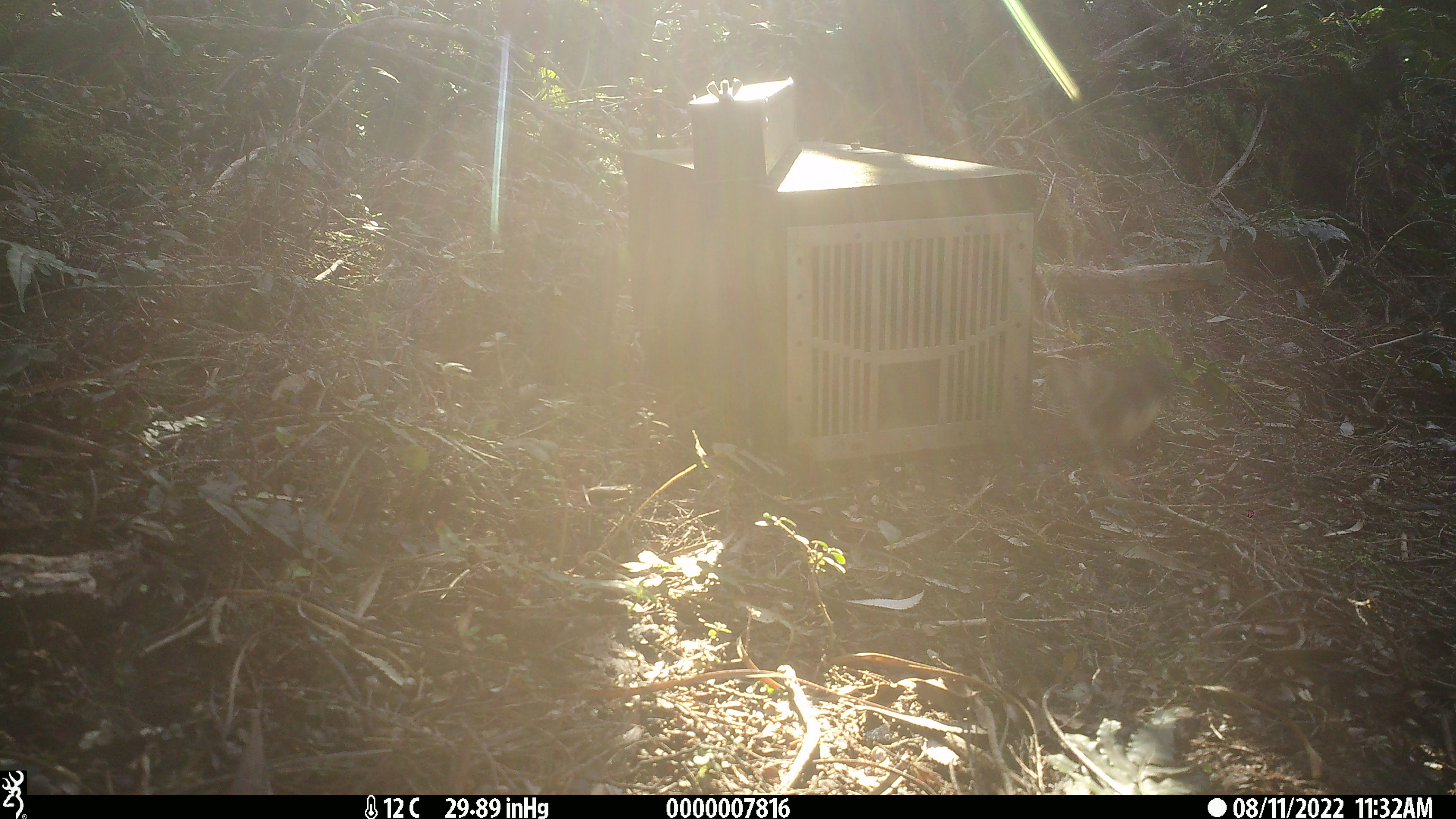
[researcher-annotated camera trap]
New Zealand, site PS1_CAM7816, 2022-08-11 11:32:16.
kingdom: Animalia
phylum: Chordata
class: Aves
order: Passeriformes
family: Petroicidae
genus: Petroica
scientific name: Petroica macrocephala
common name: tomtit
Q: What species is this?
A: Tomtit (Petroica macrocephala).